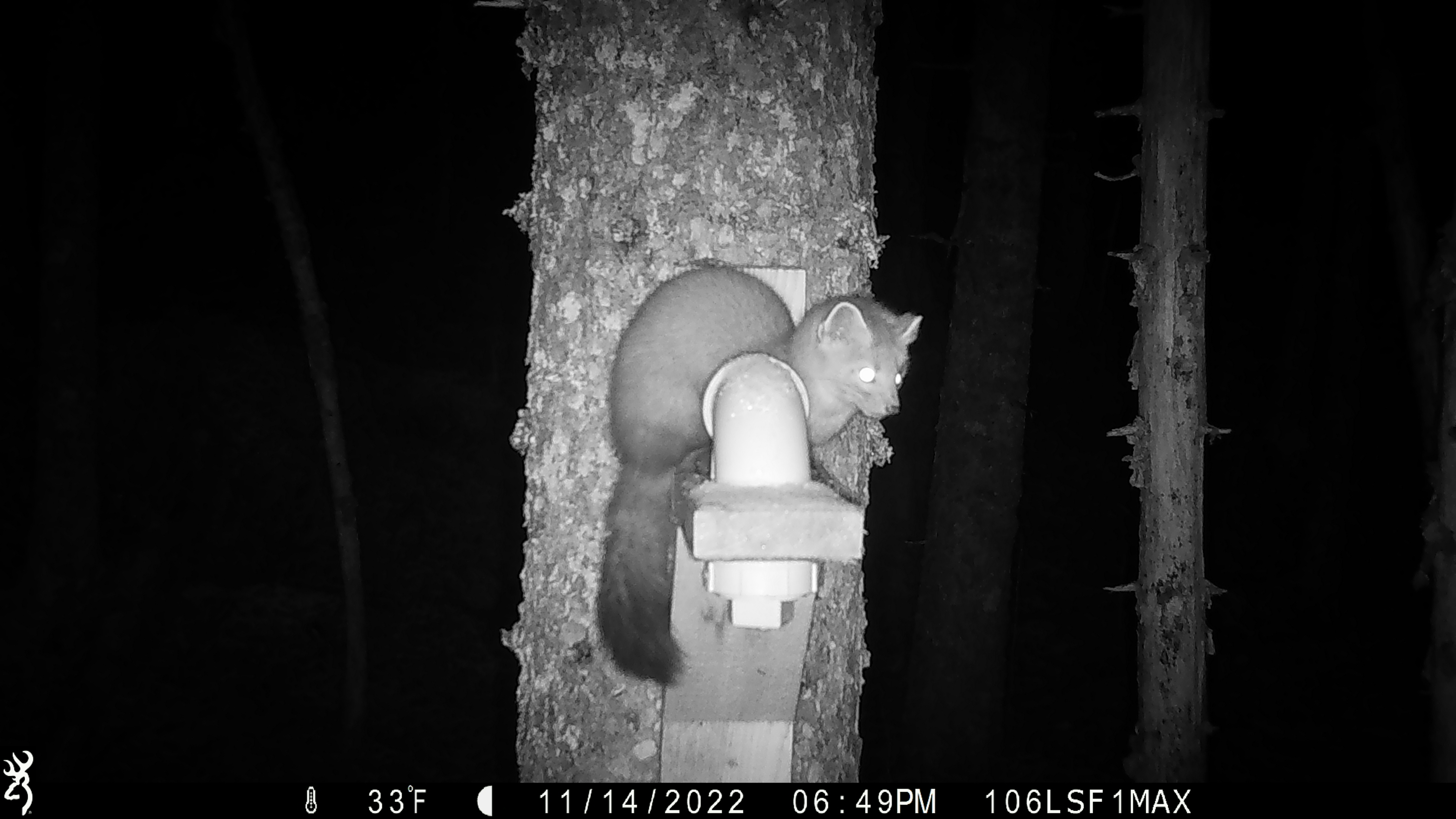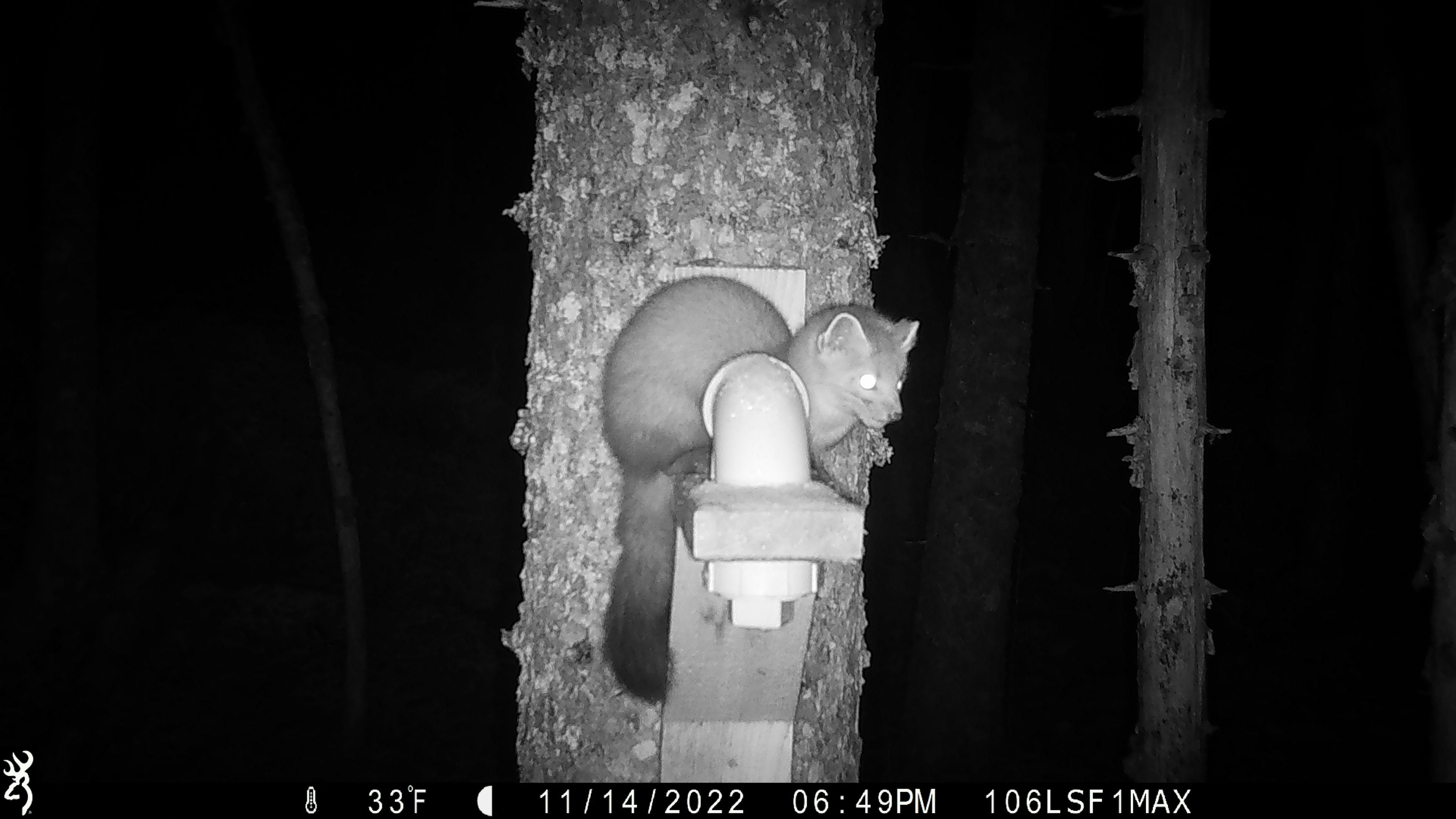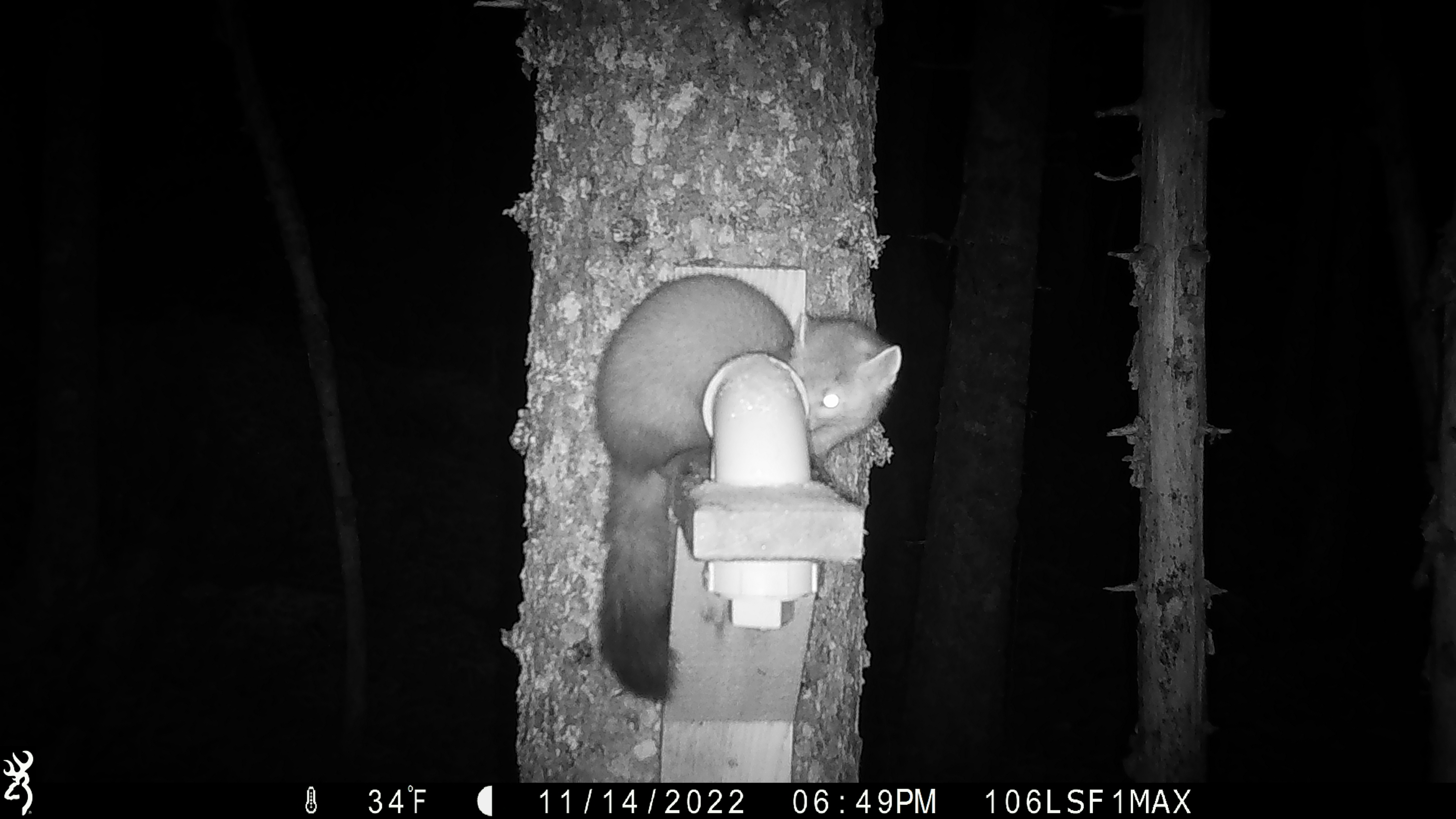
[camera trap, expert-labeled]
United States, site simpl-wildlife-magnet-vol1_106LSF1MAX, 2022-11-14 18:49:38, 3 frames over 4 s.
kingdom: Animalia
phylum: Chordata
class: Mammalia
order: Carnivora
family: Mustelidae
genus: Martes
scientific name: Martes americana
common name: american marten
American marten (Martes americana).